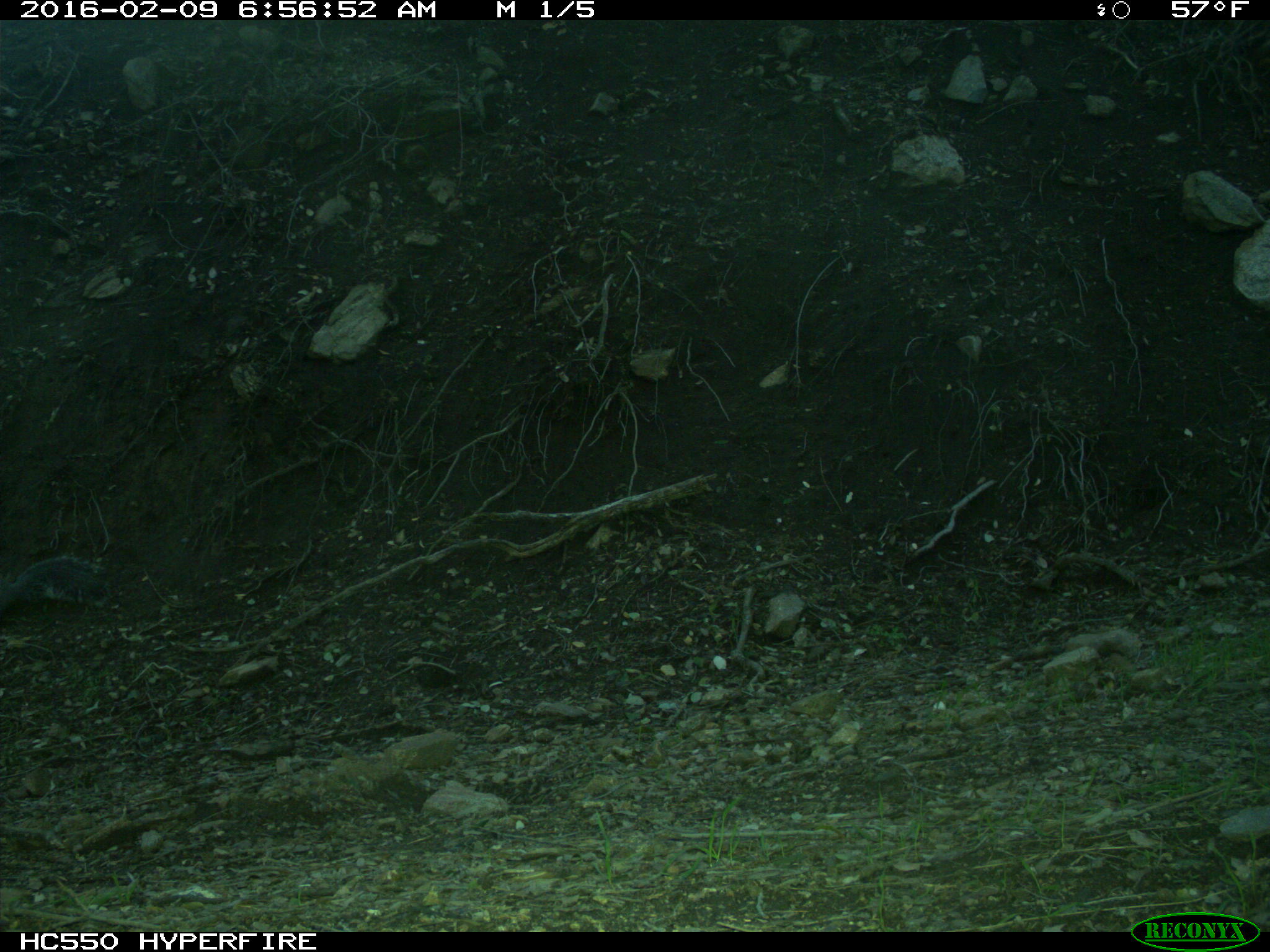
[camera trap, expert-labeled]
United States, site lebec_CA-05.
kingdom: Animalia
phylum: Chordata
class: Mammalia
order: Rodentia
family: Sciuridae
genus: Sciurus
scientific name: Sciurus carolinensis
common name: eastern gray squirrel